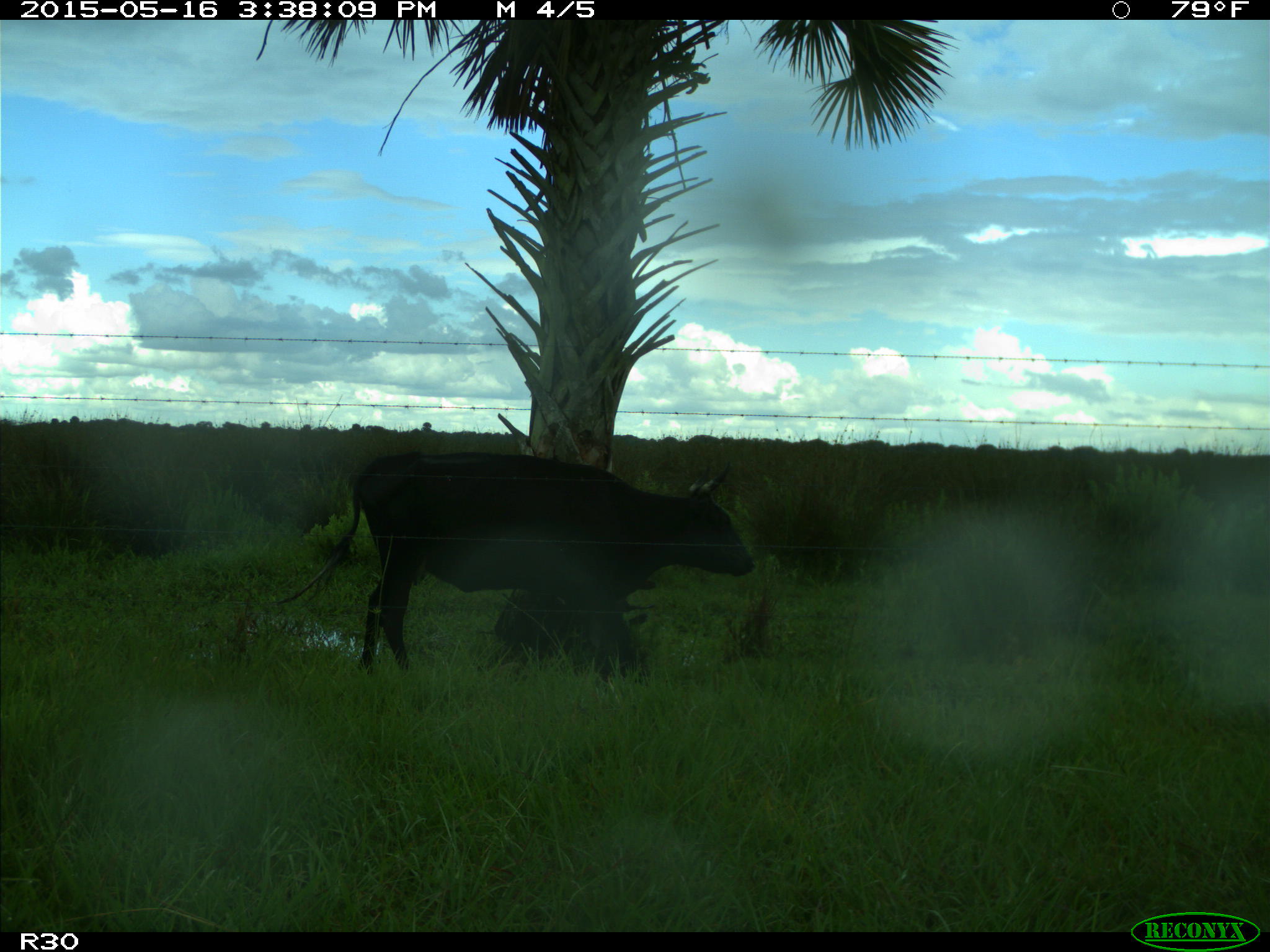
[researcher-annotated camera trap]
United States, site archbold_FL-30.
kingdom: Animalia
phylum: Chordata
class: Mammalia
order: Artiodactyla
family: Bovidae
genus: Bos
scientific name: Bos taurus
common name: domestic cow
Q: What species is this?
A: Bos taurus (domestic cow).